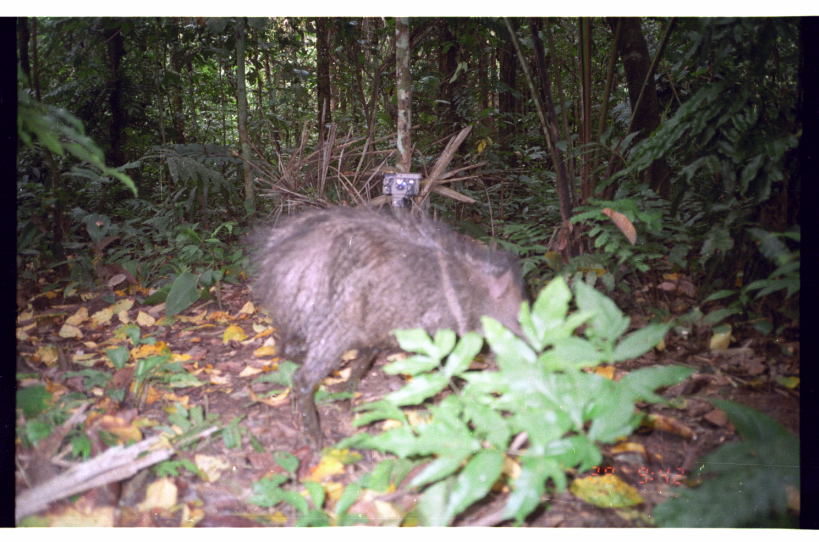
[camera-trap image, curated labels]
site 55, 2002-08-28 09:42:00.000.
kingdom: Animalia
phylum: Chordata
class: Mammalia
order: Artiodactyla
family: Tayassuidae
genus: Pecari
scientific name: Pecari tajacu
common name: collared peccary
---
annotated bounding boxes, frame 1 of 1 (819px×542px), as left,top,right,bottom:
pecari tajacu: 237,193,534,453